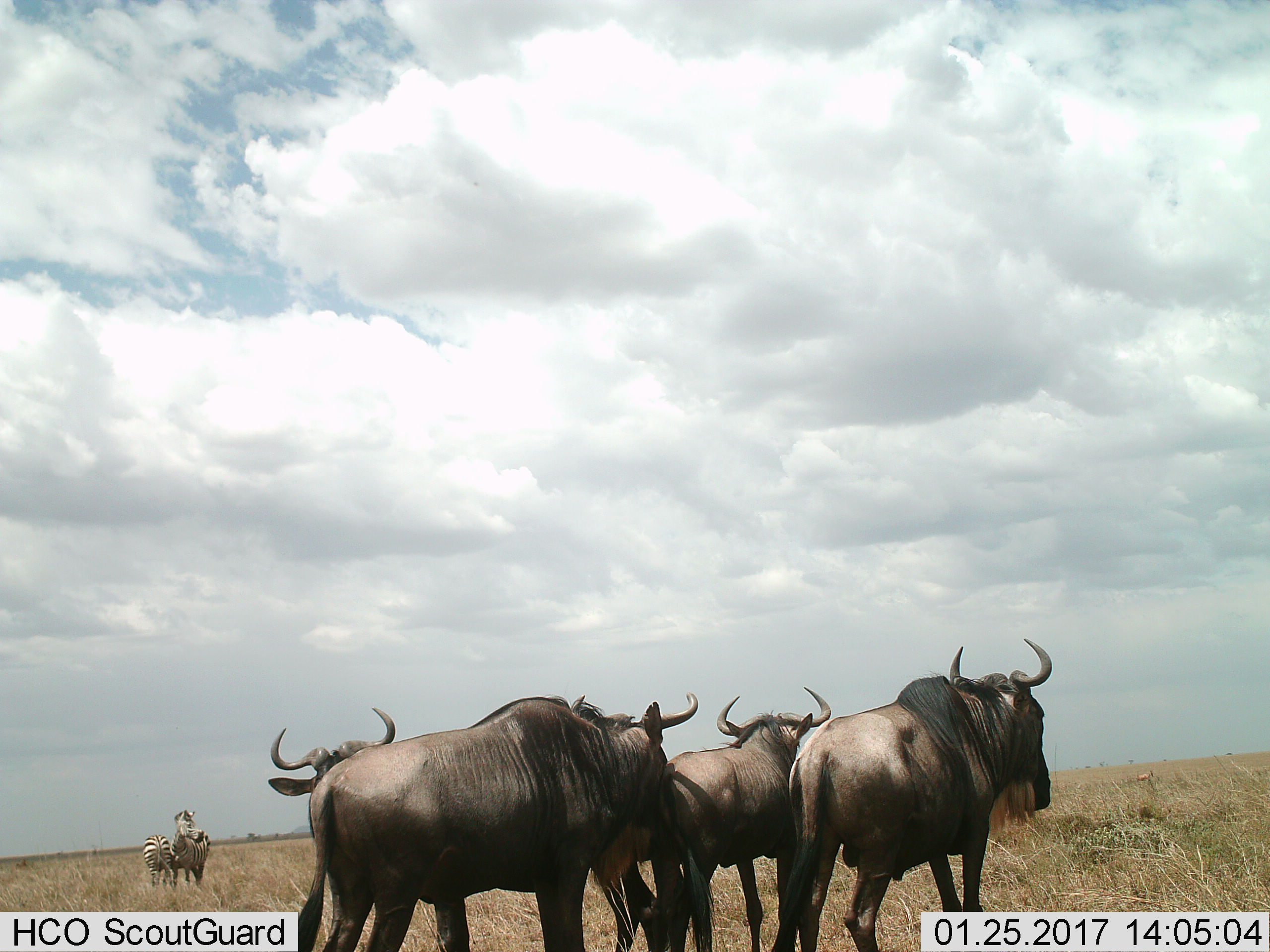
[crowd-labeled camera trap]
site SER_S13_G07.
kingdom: Animalia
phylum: Chordata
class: Mammalia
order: Artiodactyla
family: Bovidae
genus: Connochaetes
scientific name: Connochaetes taurinus taurinus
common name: blue wildebeest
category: wildebeestblue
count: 4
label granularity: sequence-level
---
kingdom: Animalia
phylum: Chordata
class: Mammalia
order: Perissodactyla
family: Equidae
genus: Equus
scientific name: Equus quagga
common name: plains zebra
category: zebraplains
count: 2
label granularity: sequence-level